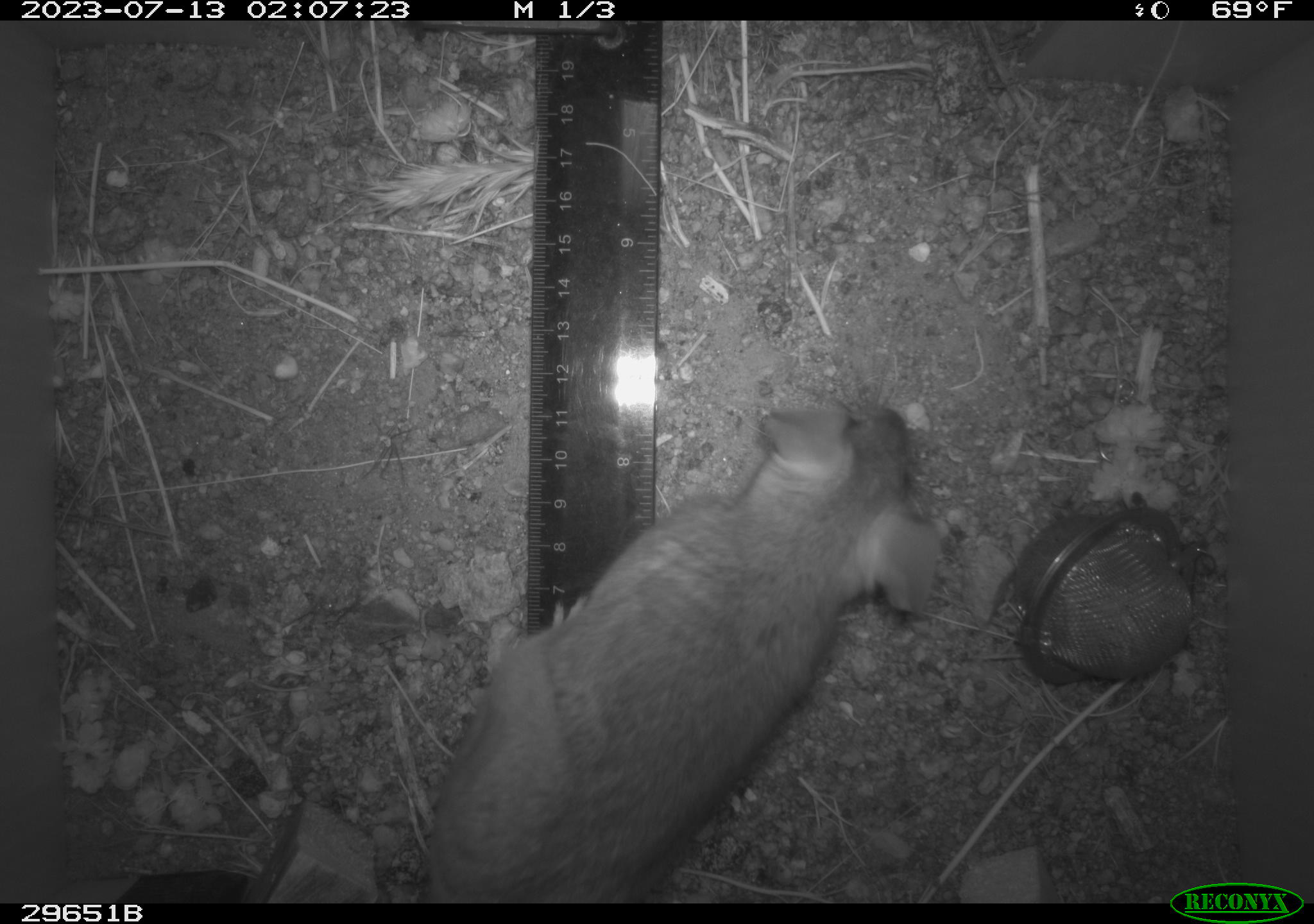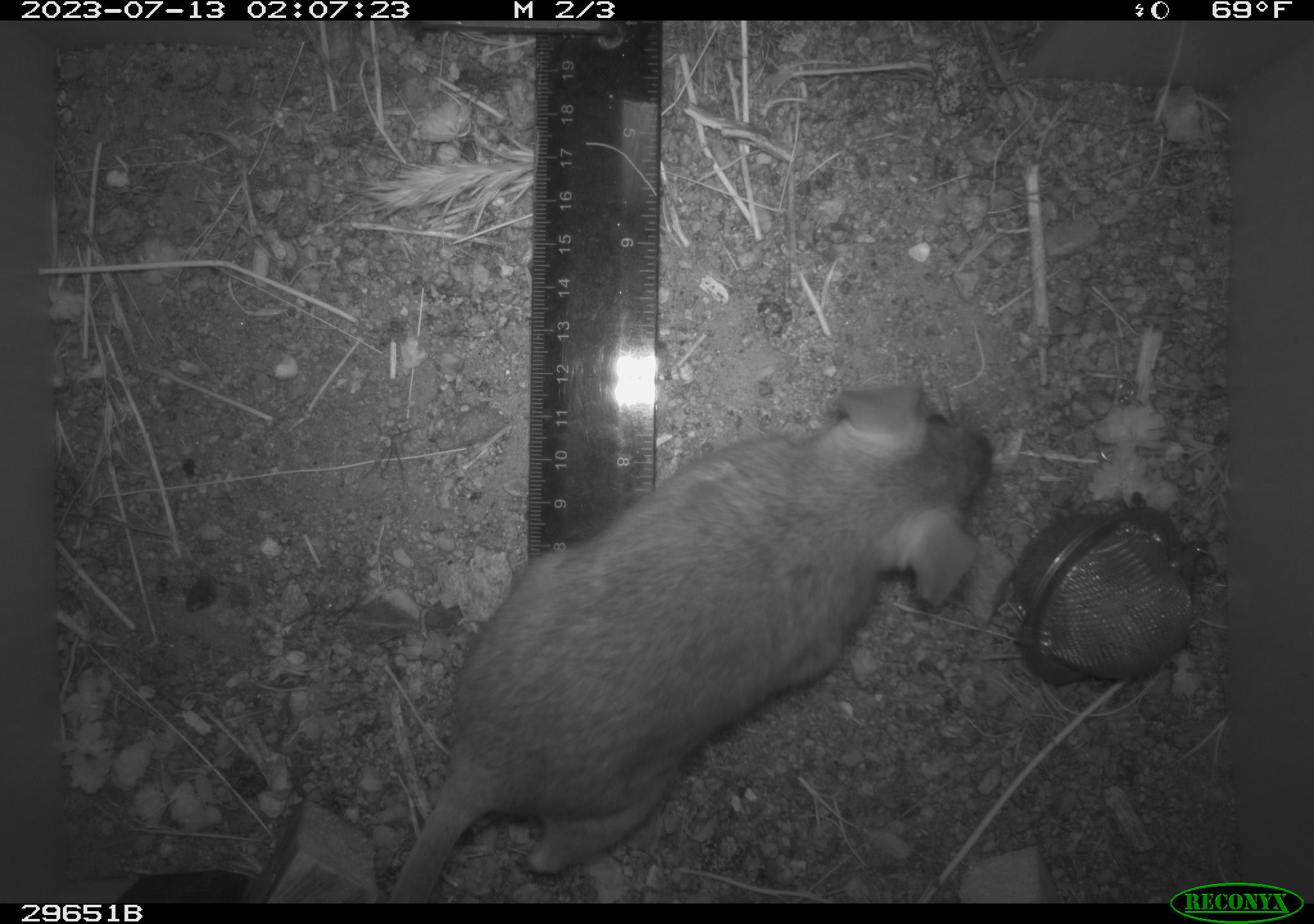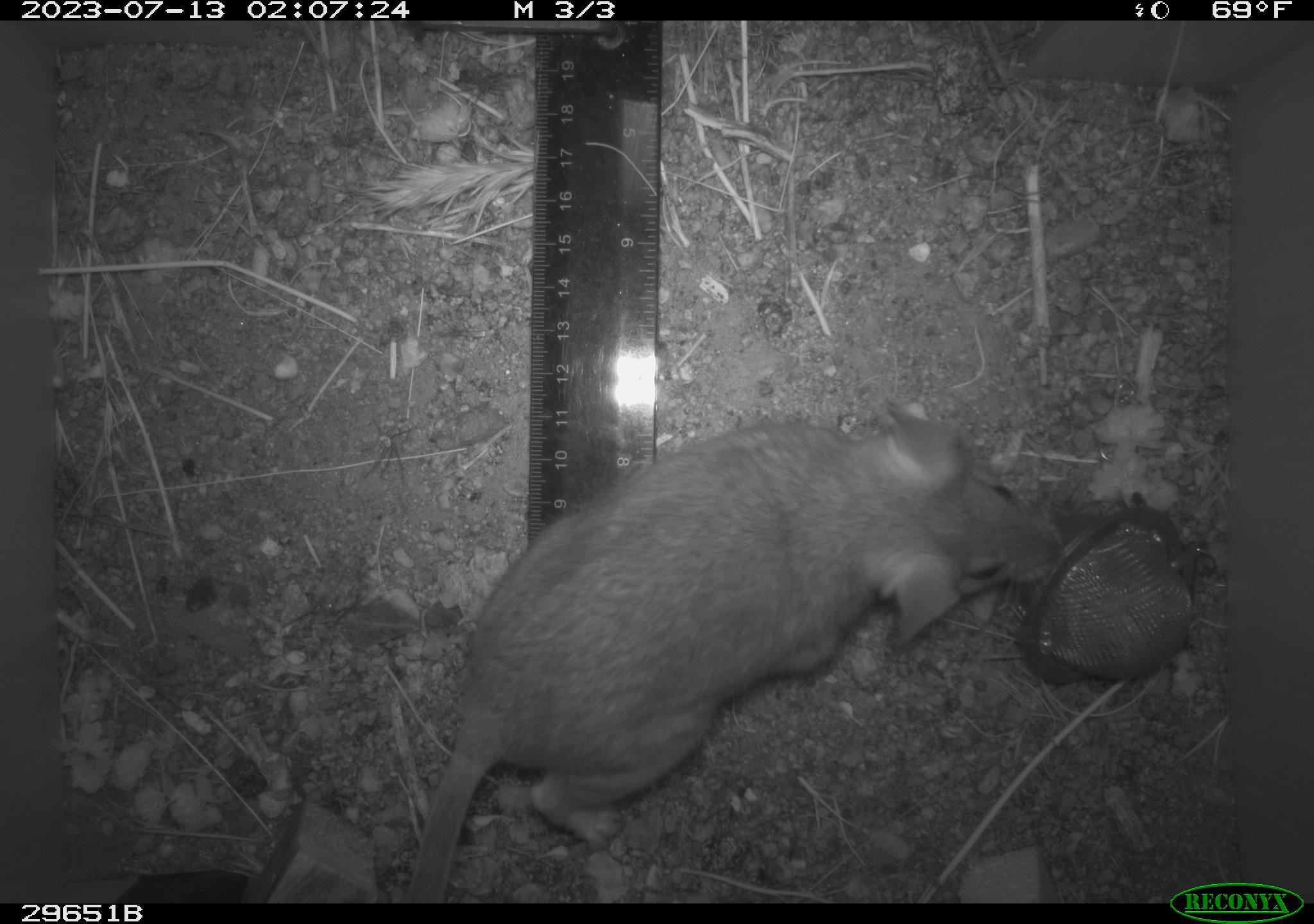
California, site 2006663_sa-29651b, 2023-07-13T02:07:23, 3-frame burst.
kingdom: Animalia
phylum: Chordata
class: Mammalia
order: Rodentia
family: Cricetidae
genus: Neotoma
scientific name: Neotoma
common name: pack rat or woodrat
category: neotoma species